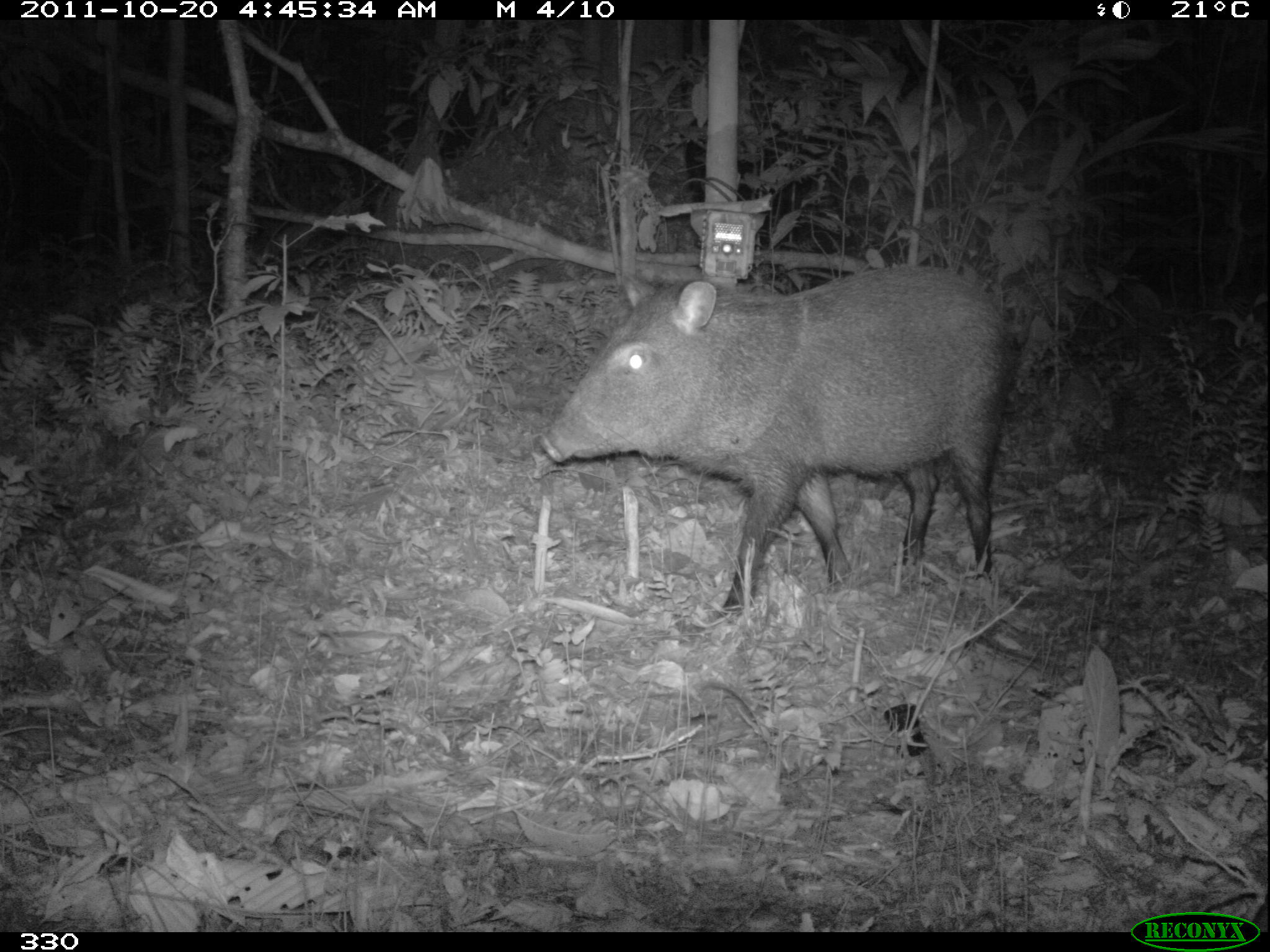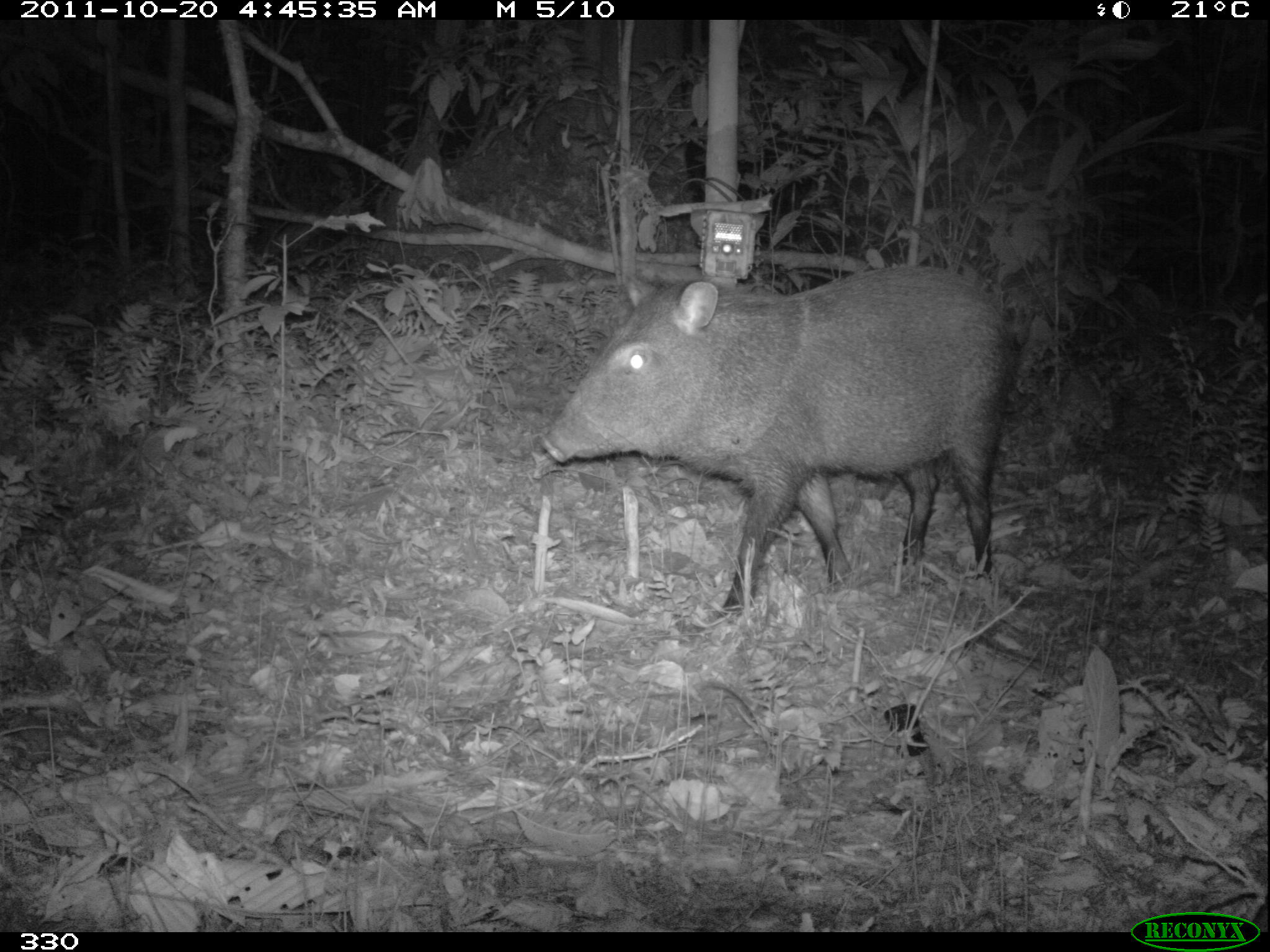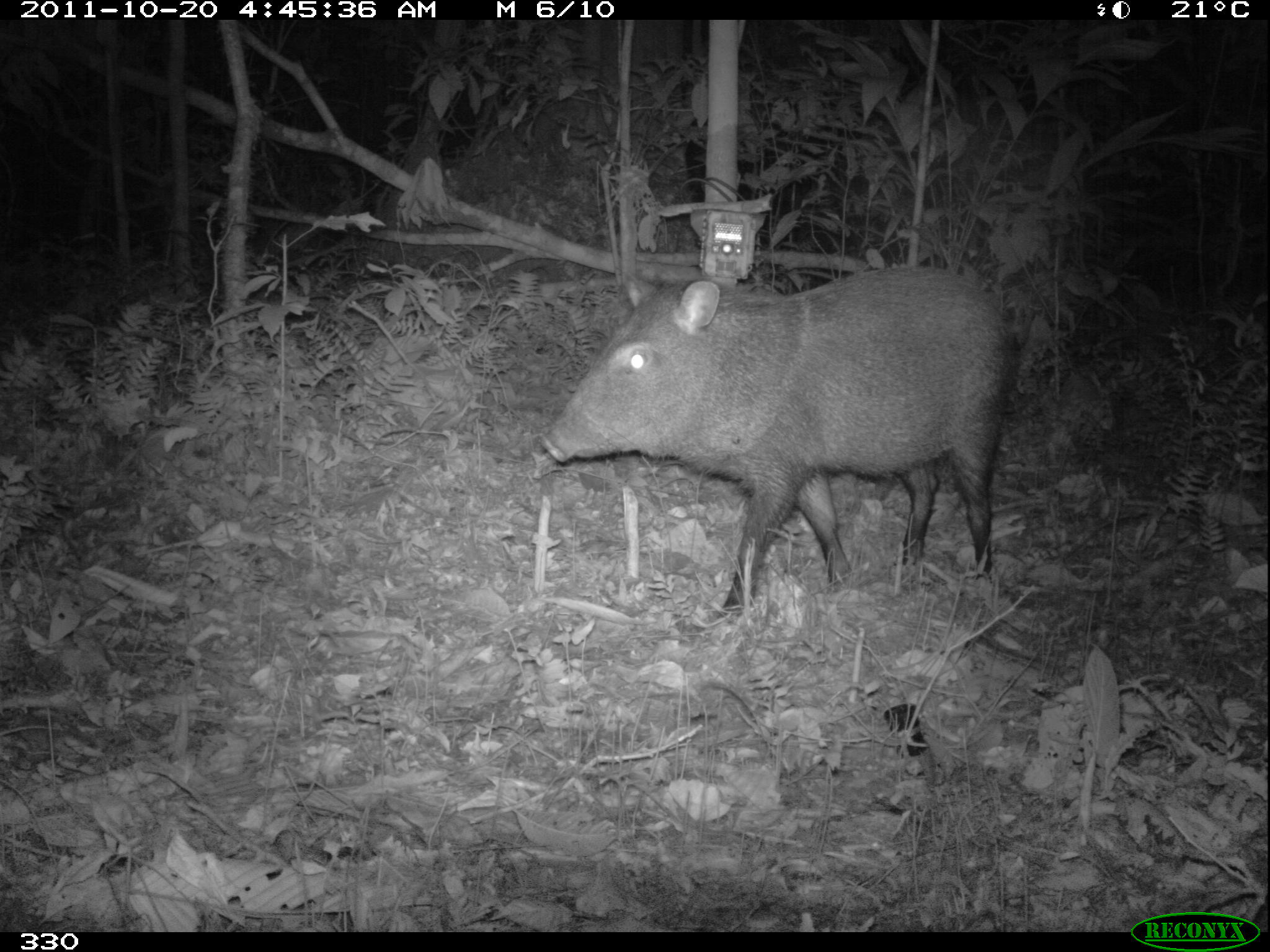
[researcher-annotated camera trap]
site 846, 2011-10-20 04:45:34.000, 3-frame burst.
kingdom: Animalia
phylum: Chordata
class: Mammalia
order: Artiodactyla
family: Tayassuidae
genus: Pecari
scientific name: Pecari tajacu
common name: collared peccary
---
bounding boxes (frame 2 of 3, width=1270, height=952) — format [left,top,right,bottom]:
pecari tajacu: [537,264,1006,618]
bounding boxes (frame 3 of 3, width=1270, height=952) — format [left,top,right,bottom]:
pecari tajacu: [537,260,1012,614]